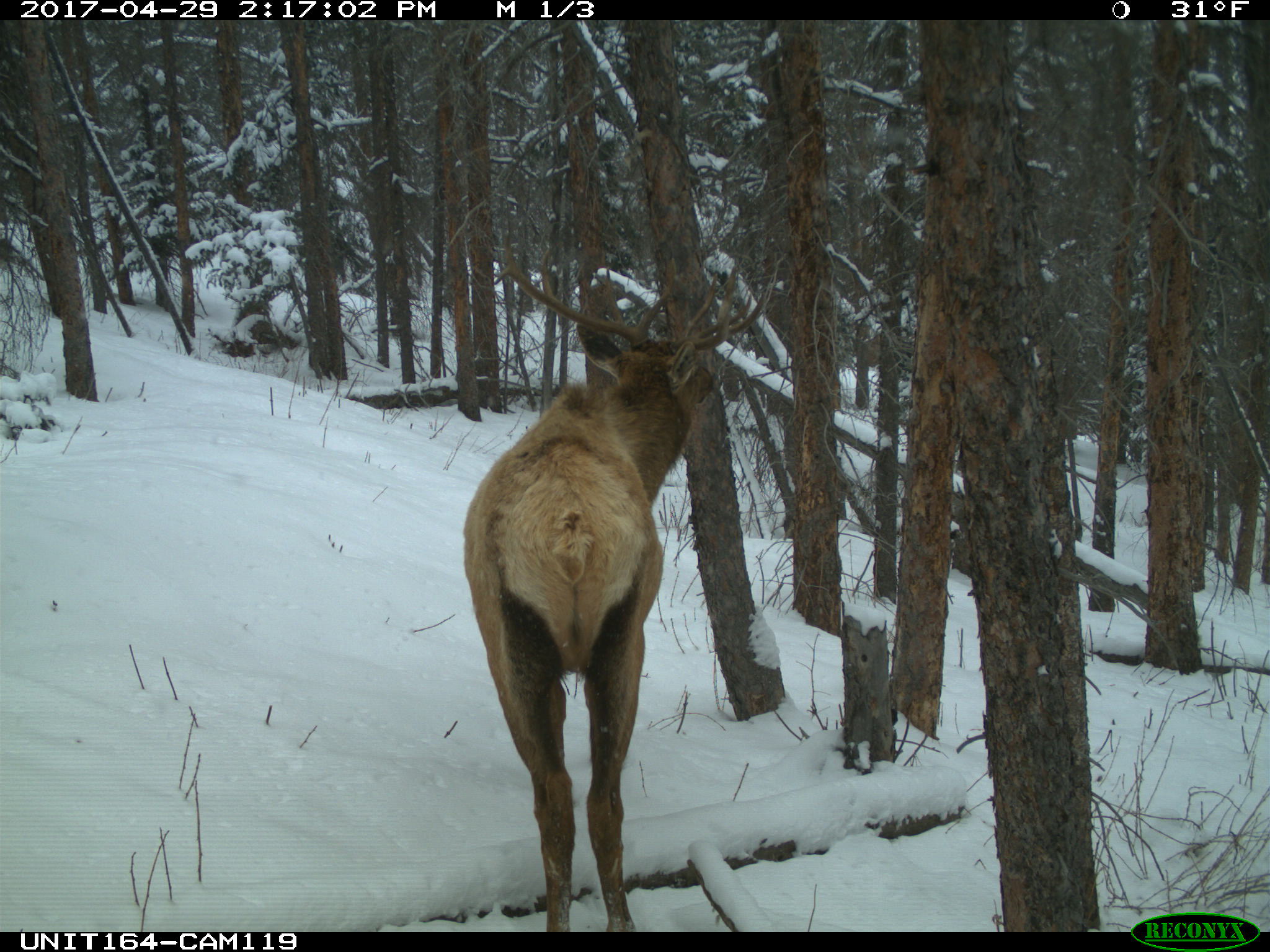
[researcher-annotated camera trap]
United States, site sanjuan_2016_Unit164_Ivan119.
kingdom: Animalia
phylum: Chordata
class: Mammalia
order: Artiodactyla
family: Cervidae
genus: Cervus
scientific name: Cervus elaphus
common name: red deer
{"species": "Cervus elaphus (red deer)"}